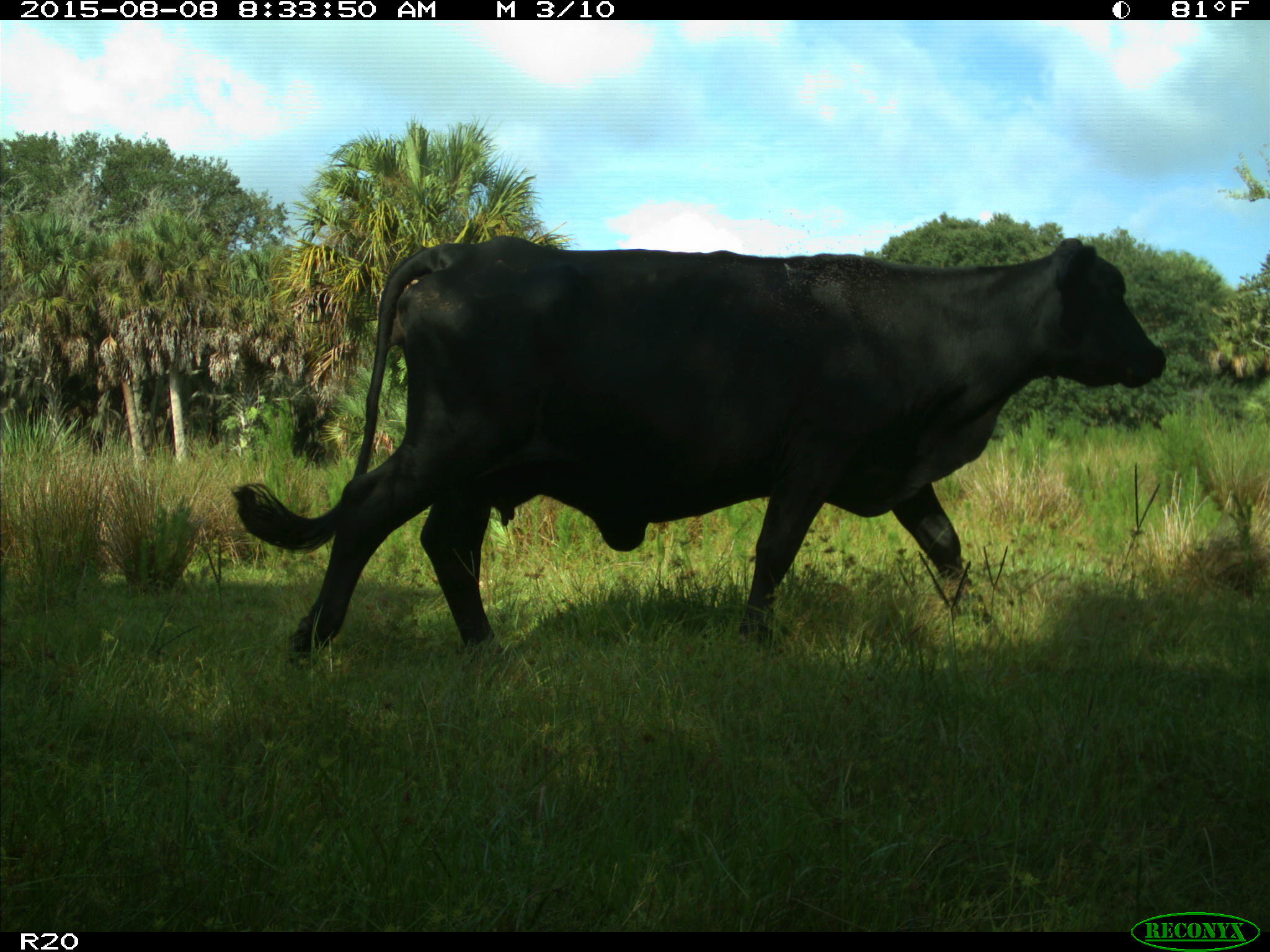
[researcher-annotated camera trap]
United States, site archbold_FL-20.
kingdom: Animalia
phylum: Chordata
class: Mammalia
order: Artiodactyla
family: Bovidae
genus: Bos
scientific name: Bos taurus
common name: domestic cow